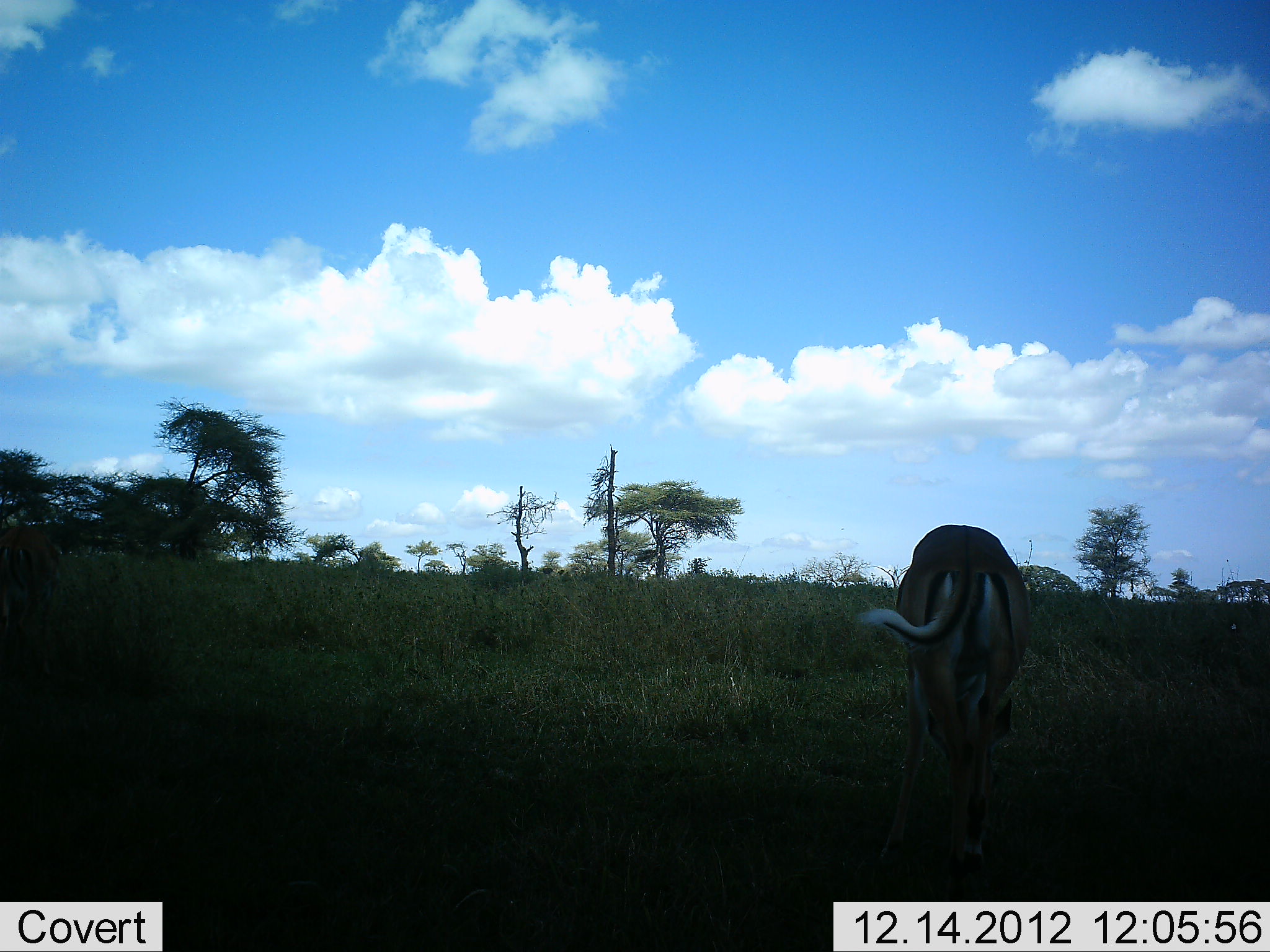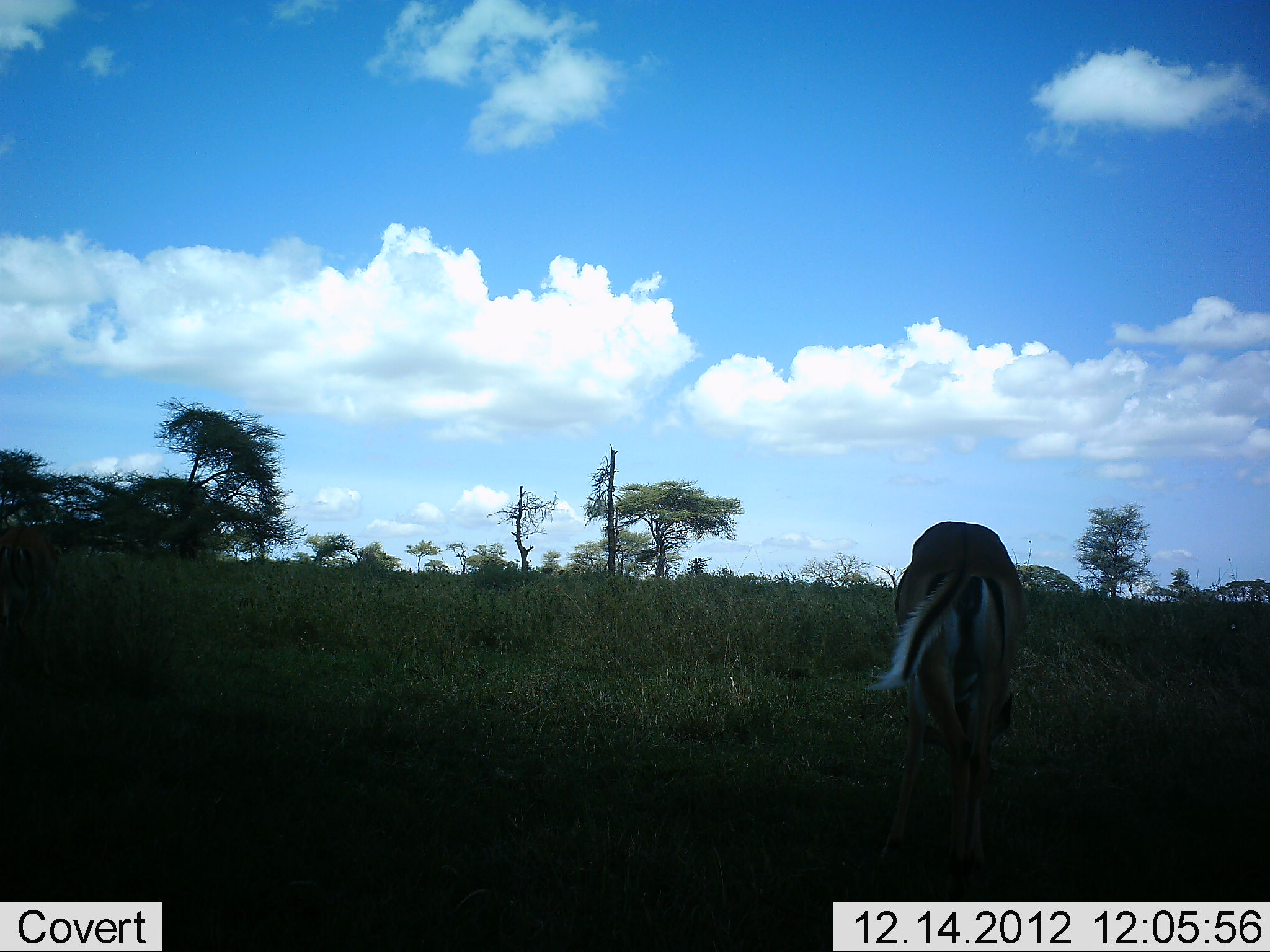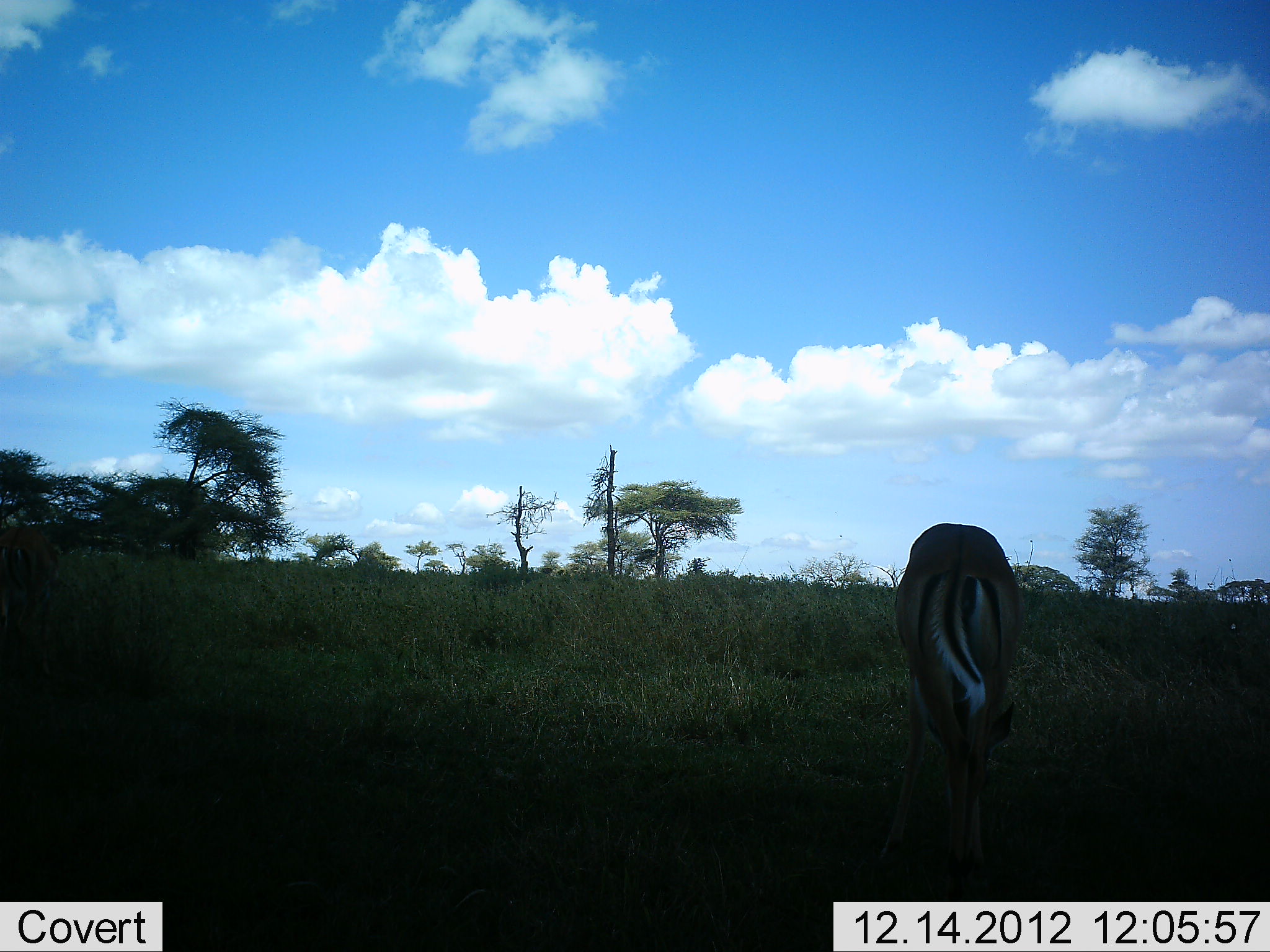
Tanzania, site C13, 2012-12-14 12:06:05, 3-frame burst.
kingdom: Animalia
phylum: Chordata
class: Mammalia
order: Artiodactyla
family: Bovidae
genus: Aepyceros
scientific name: Aepyceros melampus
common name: impala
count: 1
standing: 42%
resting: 0%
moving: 0%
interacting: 0%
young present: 0%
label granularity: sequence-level